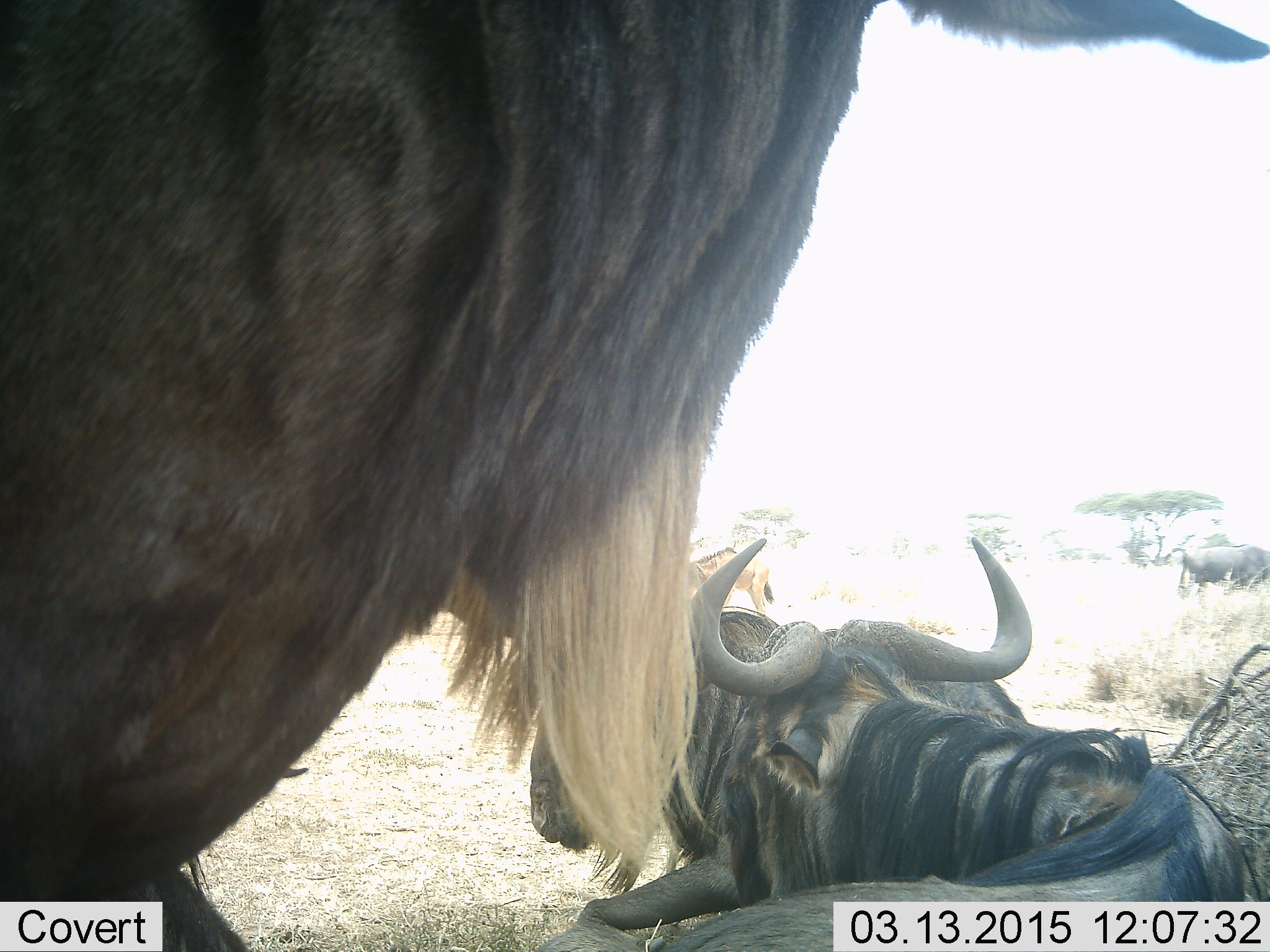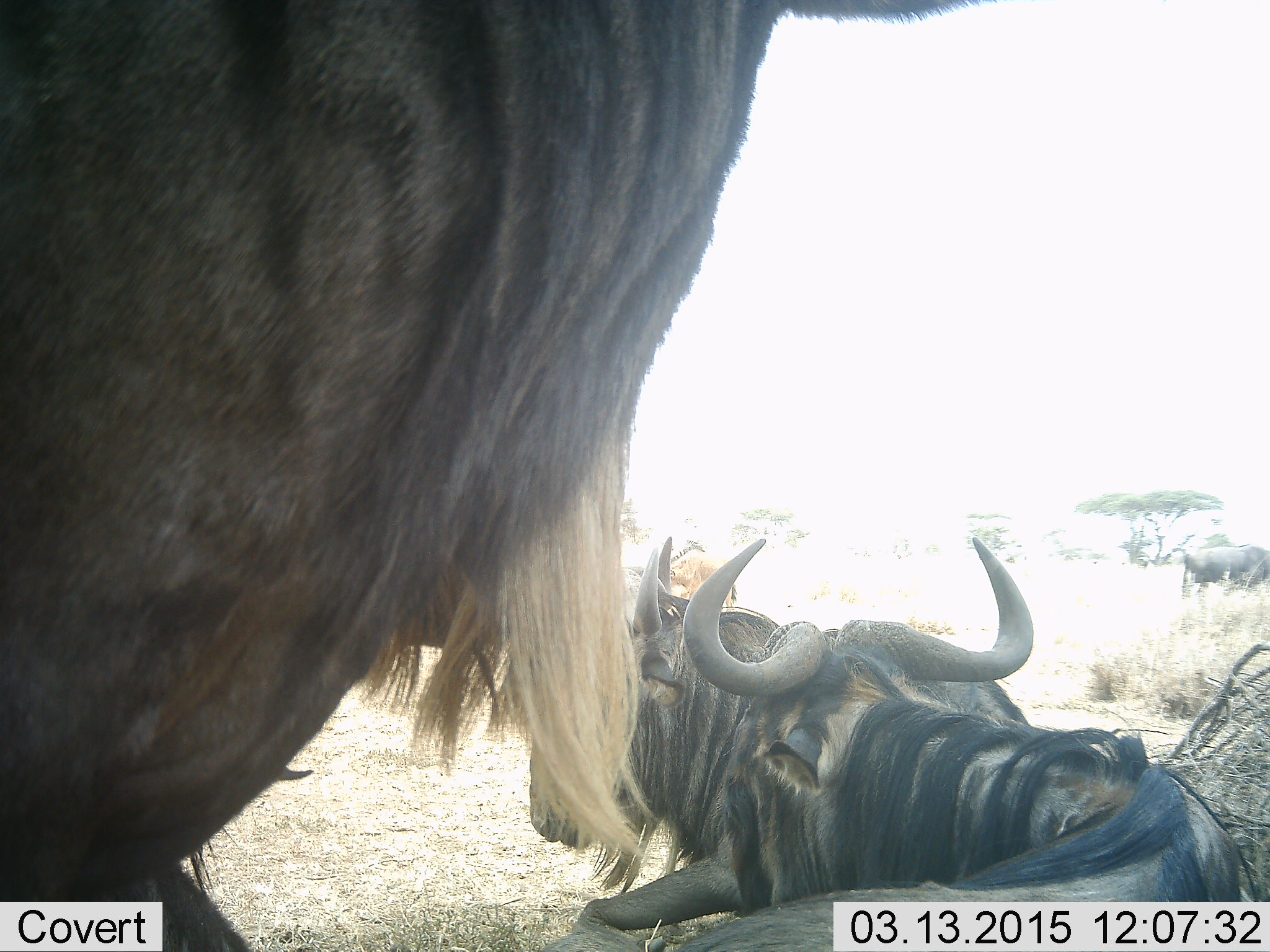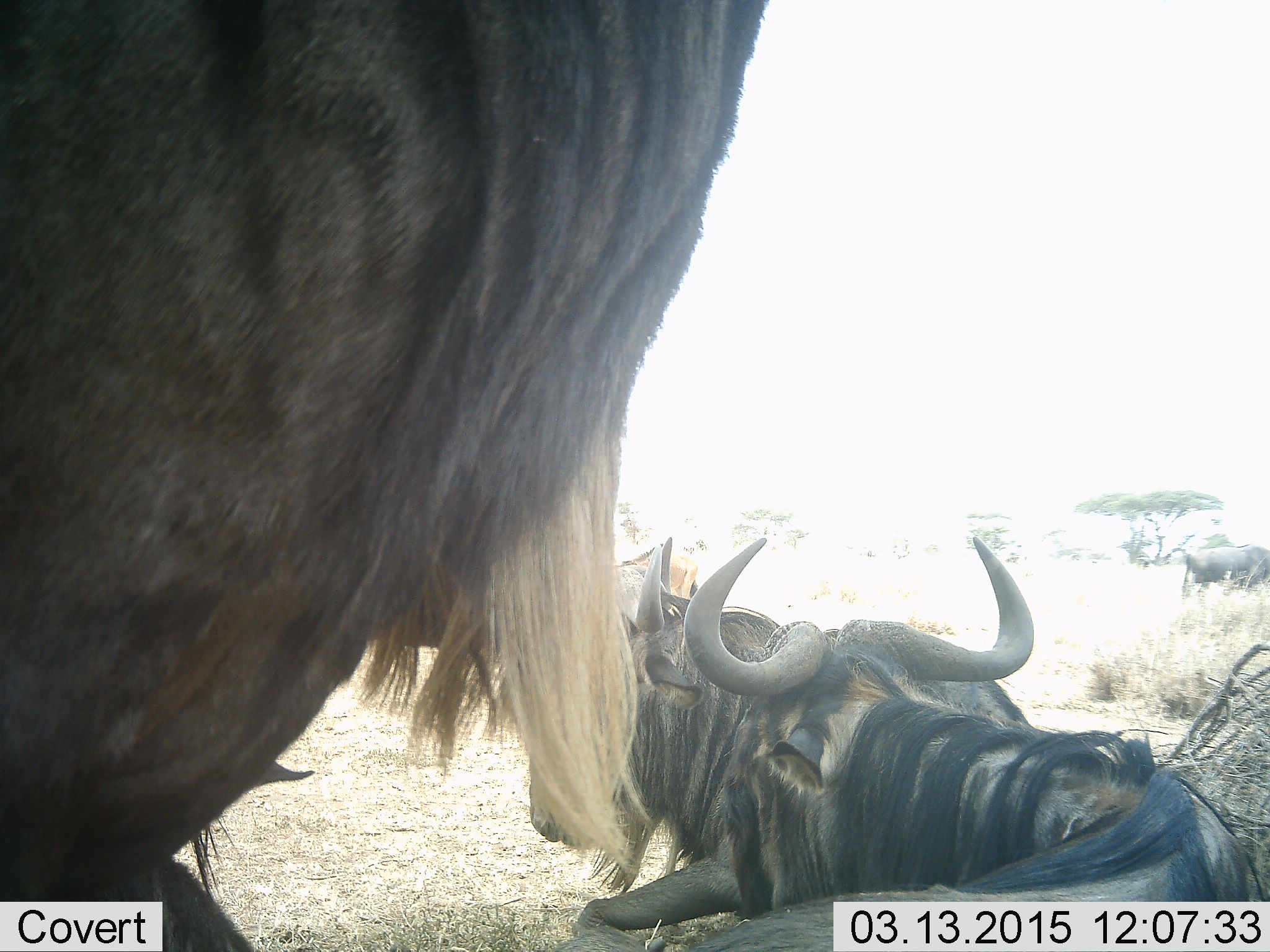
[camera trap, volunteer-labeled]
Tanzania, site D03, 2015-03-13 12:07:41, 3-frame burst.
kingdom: Animalia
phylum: Chordata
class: Mammalia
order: Artiodactyla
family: Bovidae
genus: Connochaetes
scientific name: Connochaetes taurinus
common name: blue wildebeest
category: wildebeest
Wildebeest (blue wildebeest) (Connochaetes taurinus), count 5. Behavior (volunteer vote fractions): standing 100%, resting 80%, moving 30%, interacting 10%. Young present (vote fraction): 20%. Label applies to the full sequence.